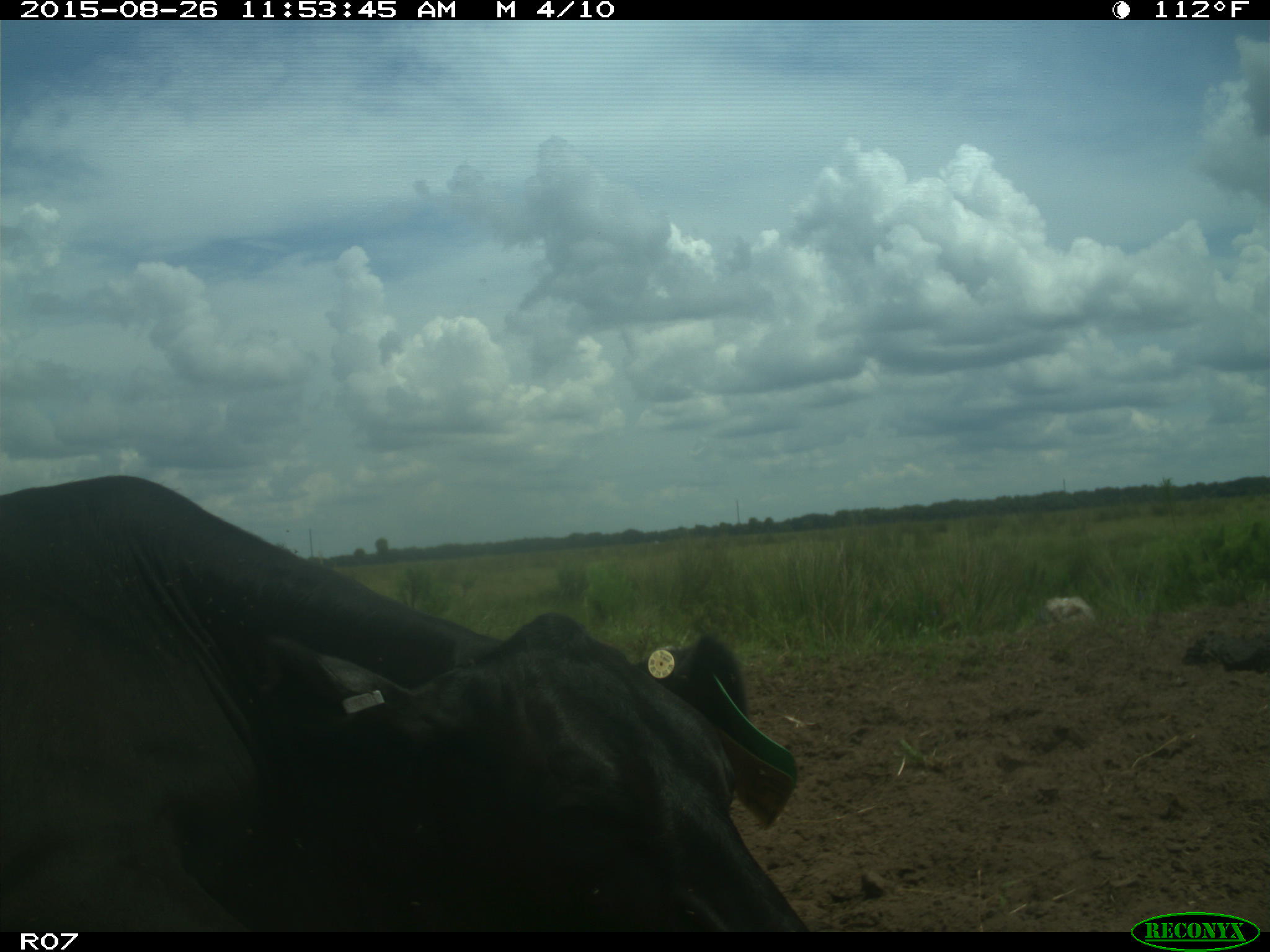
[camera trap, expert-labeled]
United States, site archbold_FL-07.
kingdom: Animalia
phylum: Chordata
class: Mammalia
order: Artiodactyla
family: Bovidae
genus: Bos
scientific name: Bos taurus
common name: domestic cow